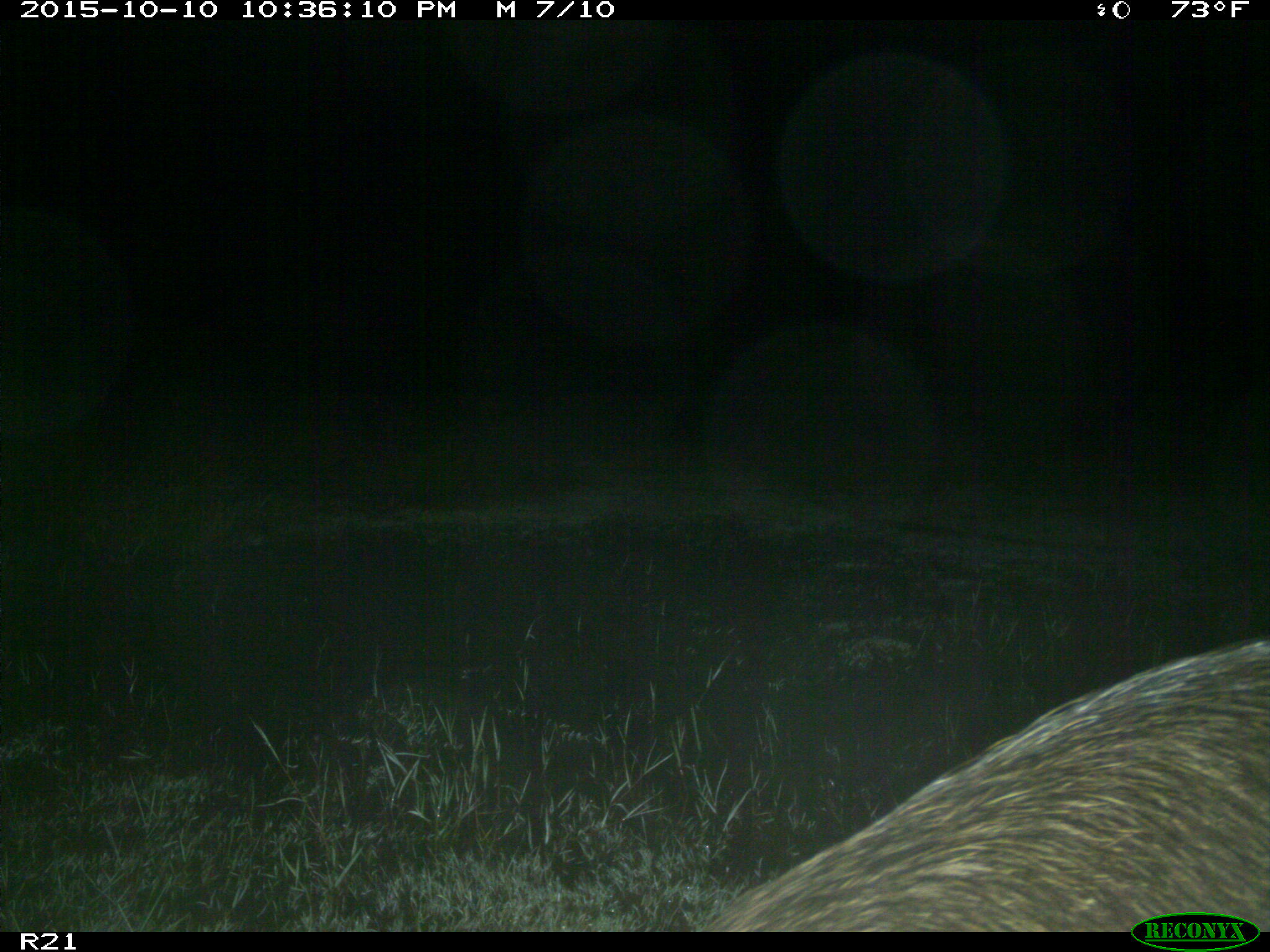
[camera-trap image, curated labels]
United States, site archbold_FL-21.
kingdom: Animalia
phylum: Chordata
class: Mammalia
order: Artiodactyla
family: Suidae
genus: Sus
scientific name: Sus scrofa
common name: wild boar